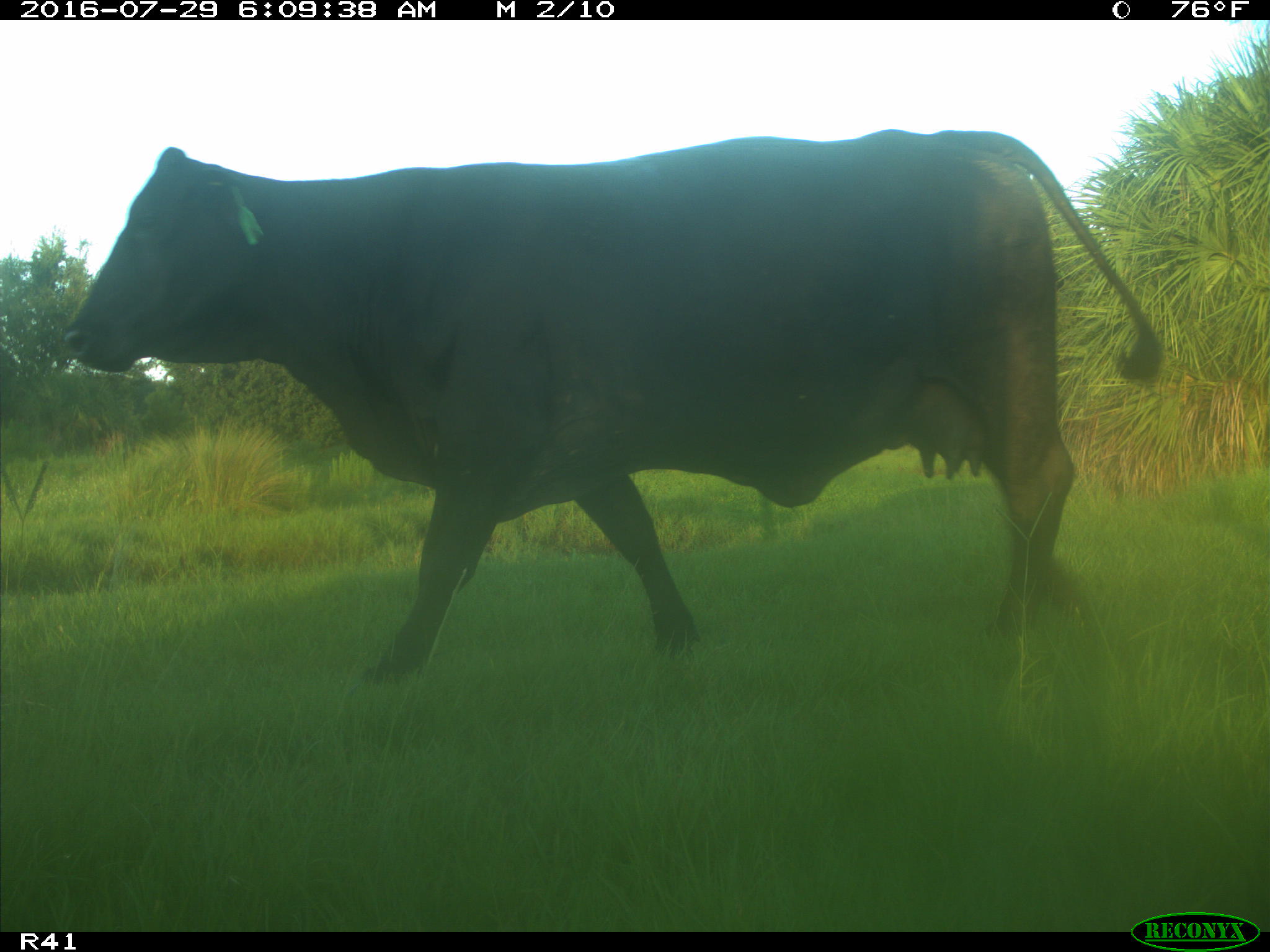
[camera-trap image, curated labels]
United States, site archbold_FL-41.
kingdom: Animalia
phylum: Chordata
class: Mammalia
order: Artiodactyla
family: Bovidae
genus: Bos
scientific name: Bos taurus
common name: domestic cow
Bos taurus (domestic cow).